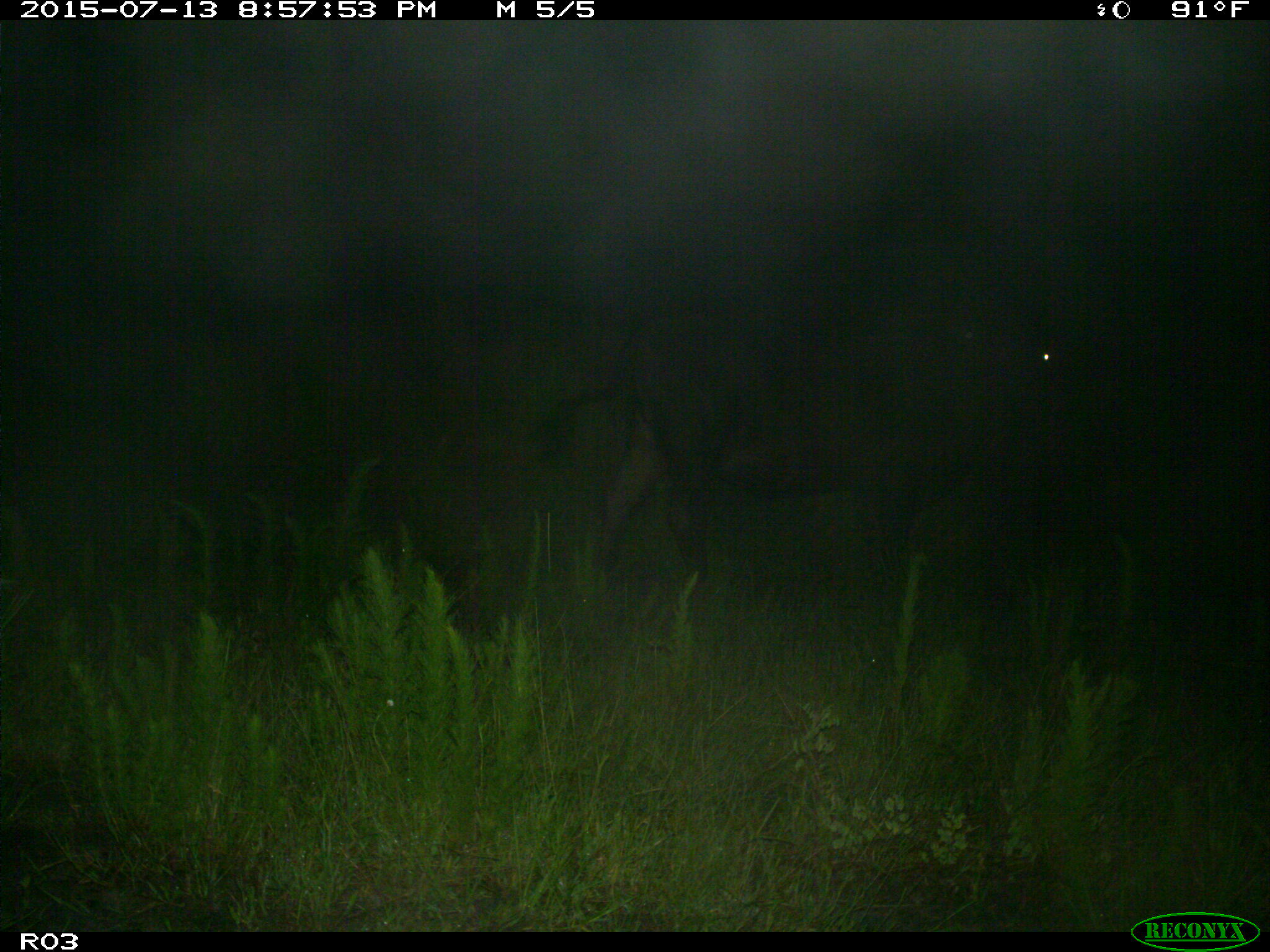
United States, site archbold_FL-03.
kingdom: Animalia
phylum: Chordata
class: Mammalia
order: Artiodactyla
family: Bovidae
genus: Bos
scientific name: Bos taurus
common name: domestic cow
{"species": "Bos taurus (domestic cow)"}